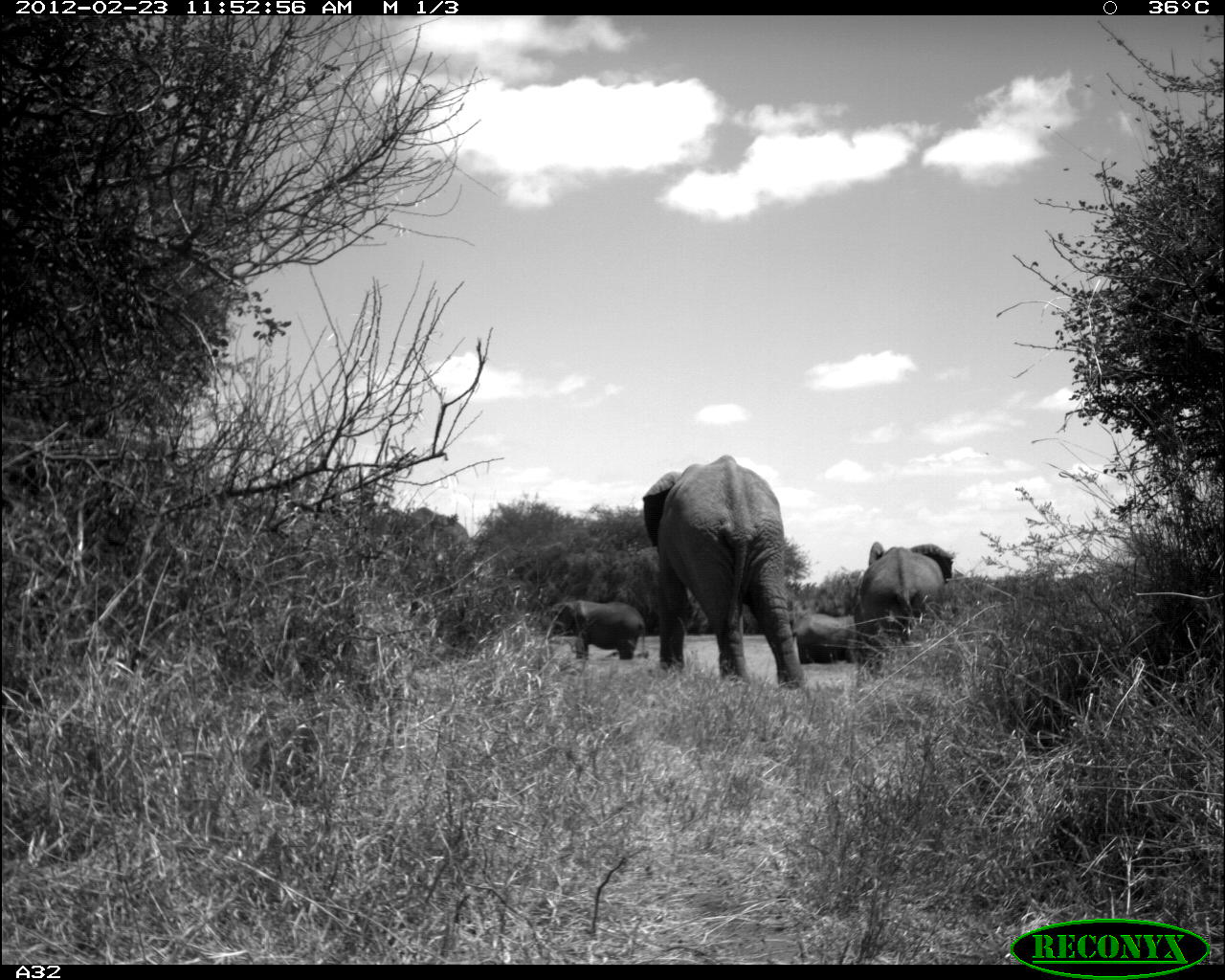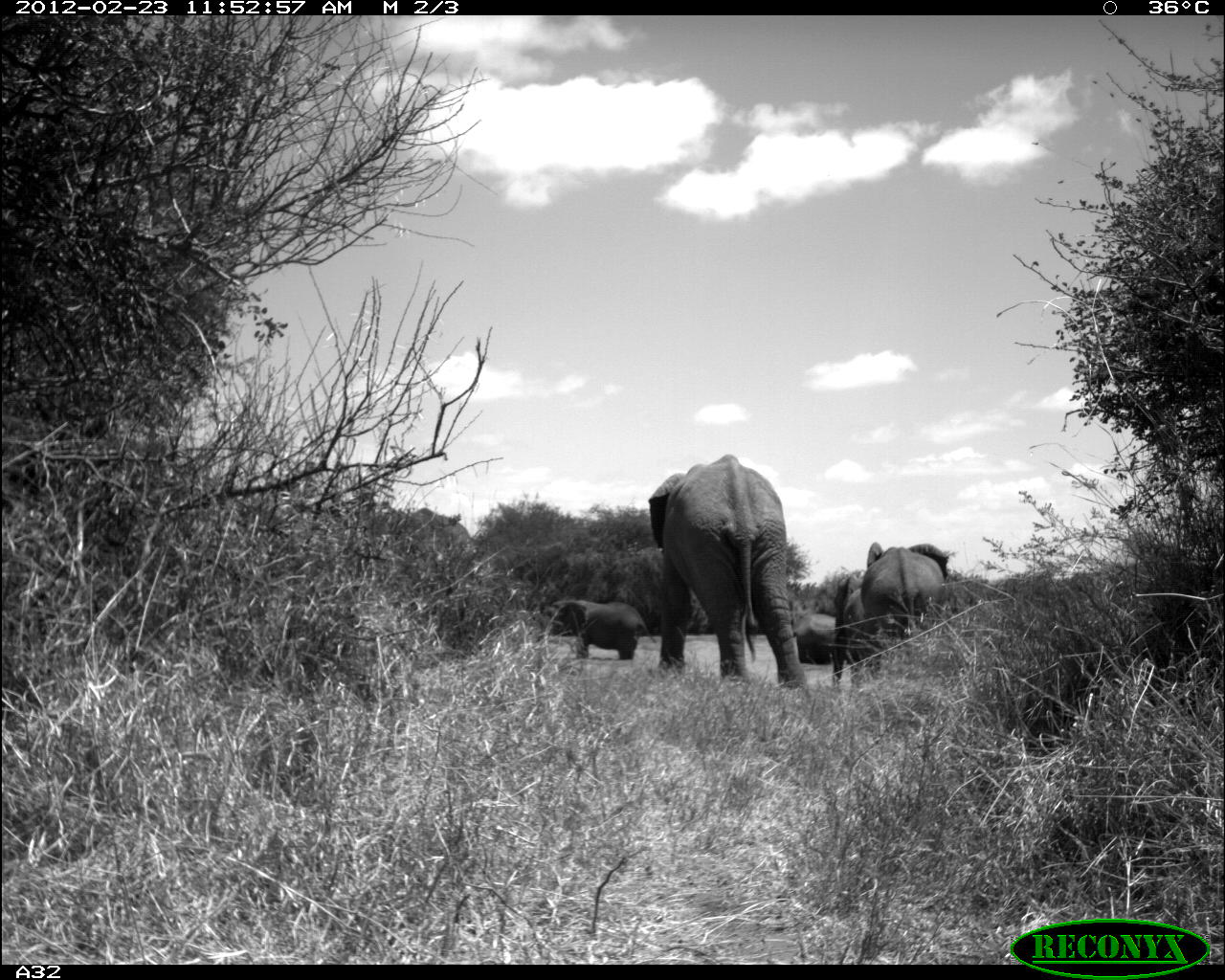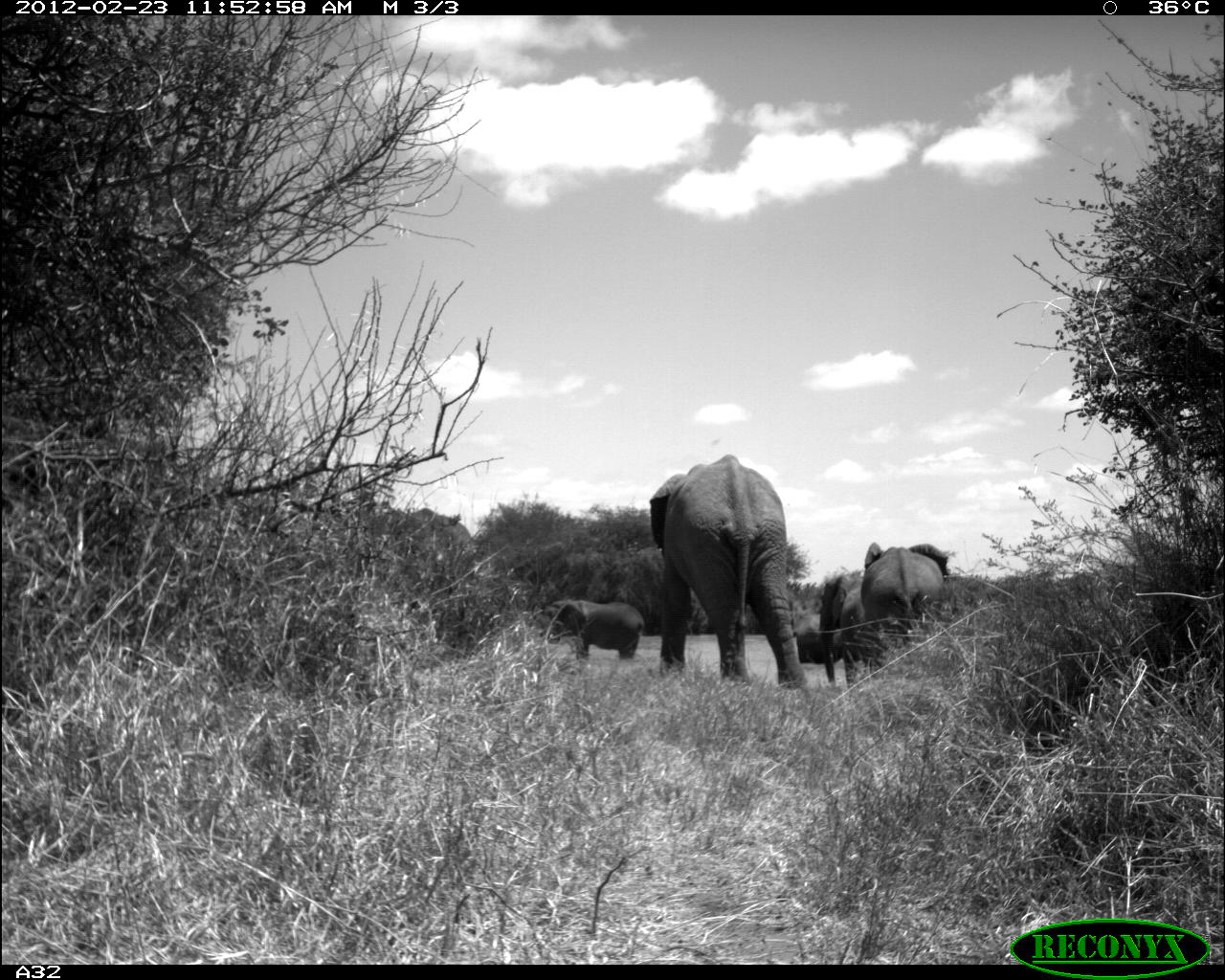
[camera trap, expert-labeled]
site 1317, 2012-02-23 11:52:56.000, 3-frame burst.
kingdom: Animalia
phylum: Chordata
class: Mammalia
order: Proboscidea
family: Elephantidae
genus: Loxodonta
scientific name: Loxodonta africana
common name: african bush elephant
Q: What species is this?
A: Loxodonta africana (african bush elephant).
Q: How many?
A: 6.